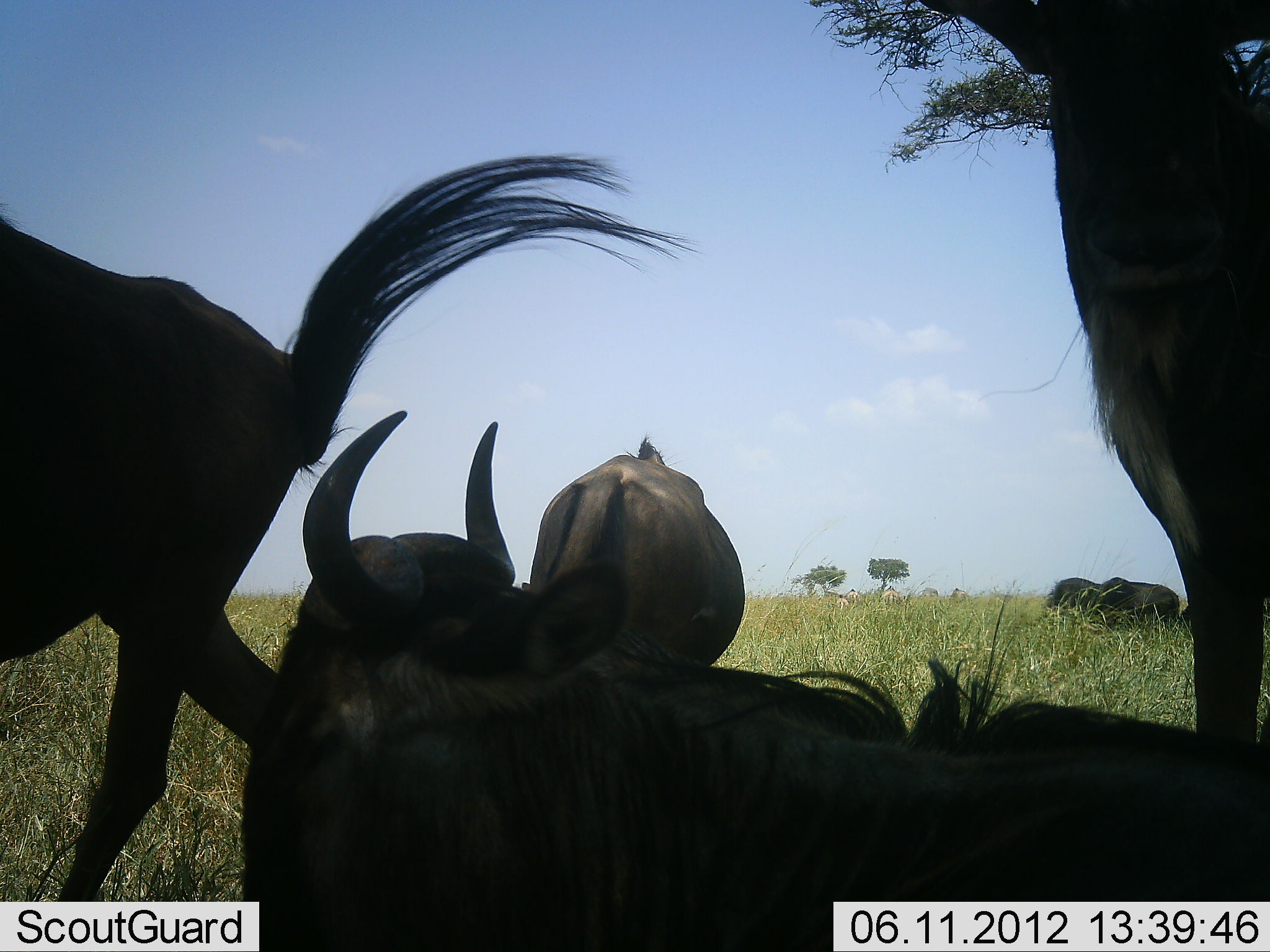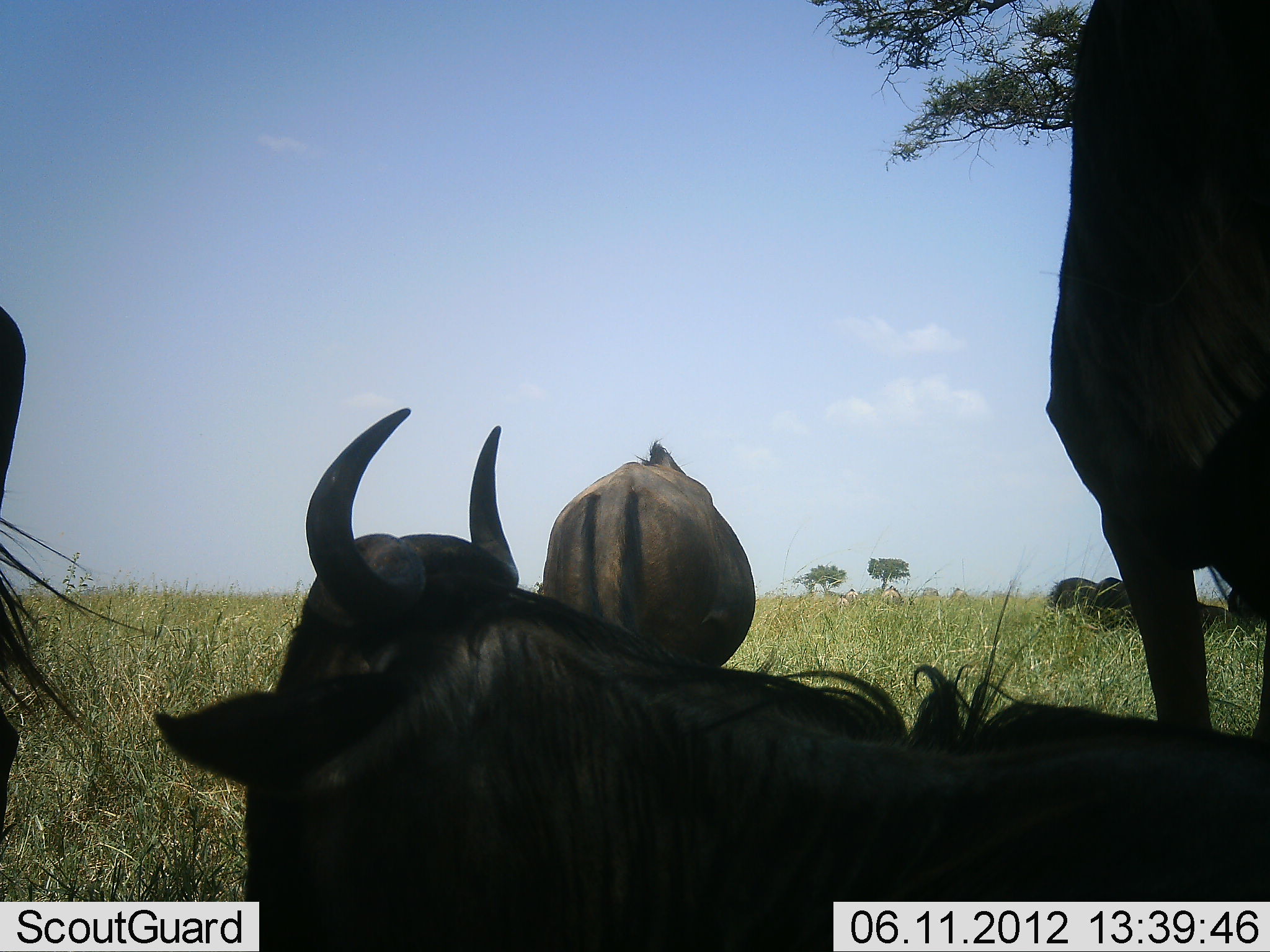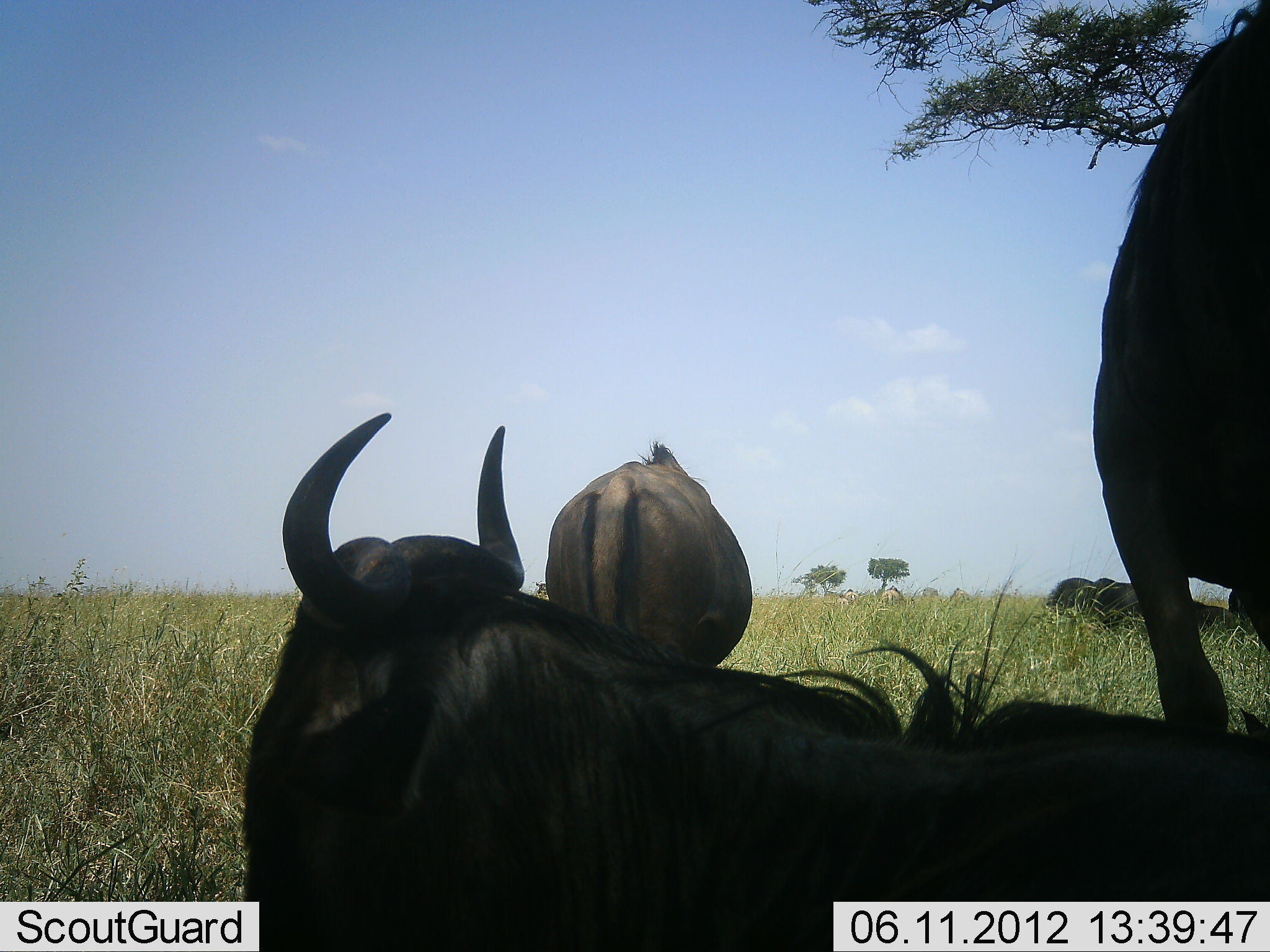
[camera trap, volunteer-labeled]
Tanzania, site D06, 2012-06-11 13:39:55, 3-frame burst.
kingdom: Animalia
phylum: Chordata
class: Mammalia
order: Artiodactyla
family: Bovidae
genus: Connochaetes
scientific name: Connochaetes taurinus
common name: blue wildebeest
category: wildebeest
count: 6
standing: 70%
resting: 100%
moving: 30%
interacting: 0%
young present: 0%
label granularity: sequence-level